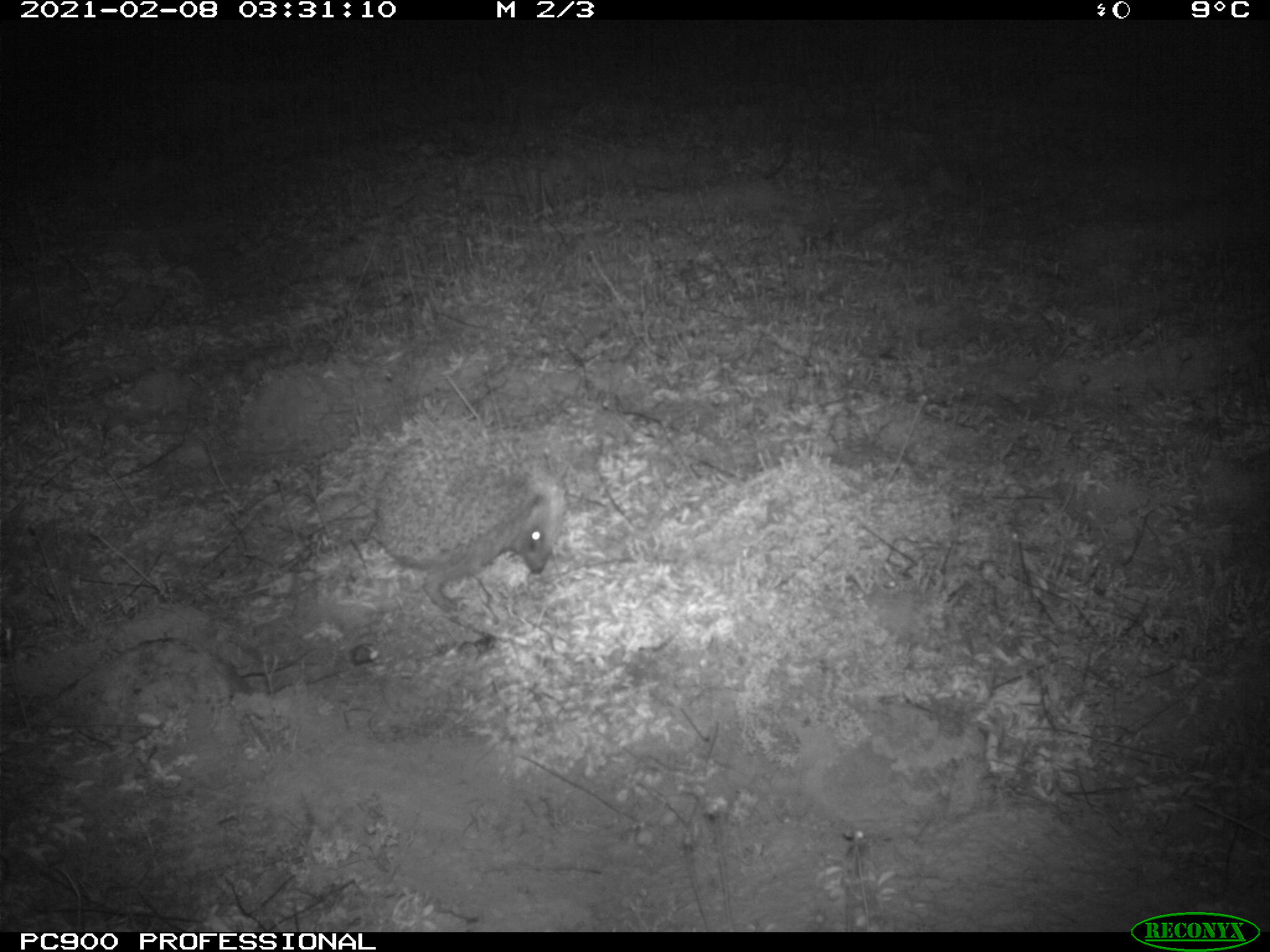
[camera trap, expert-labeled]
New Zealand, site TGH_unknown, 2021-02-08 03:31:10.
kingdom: Animalia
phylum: Chordata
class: Mammalia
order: Eulipotyphla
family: Erinaceidae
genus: Erinaceus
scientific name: Erinaceus europaeus europaeus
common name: european hedgehog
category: hedgehog